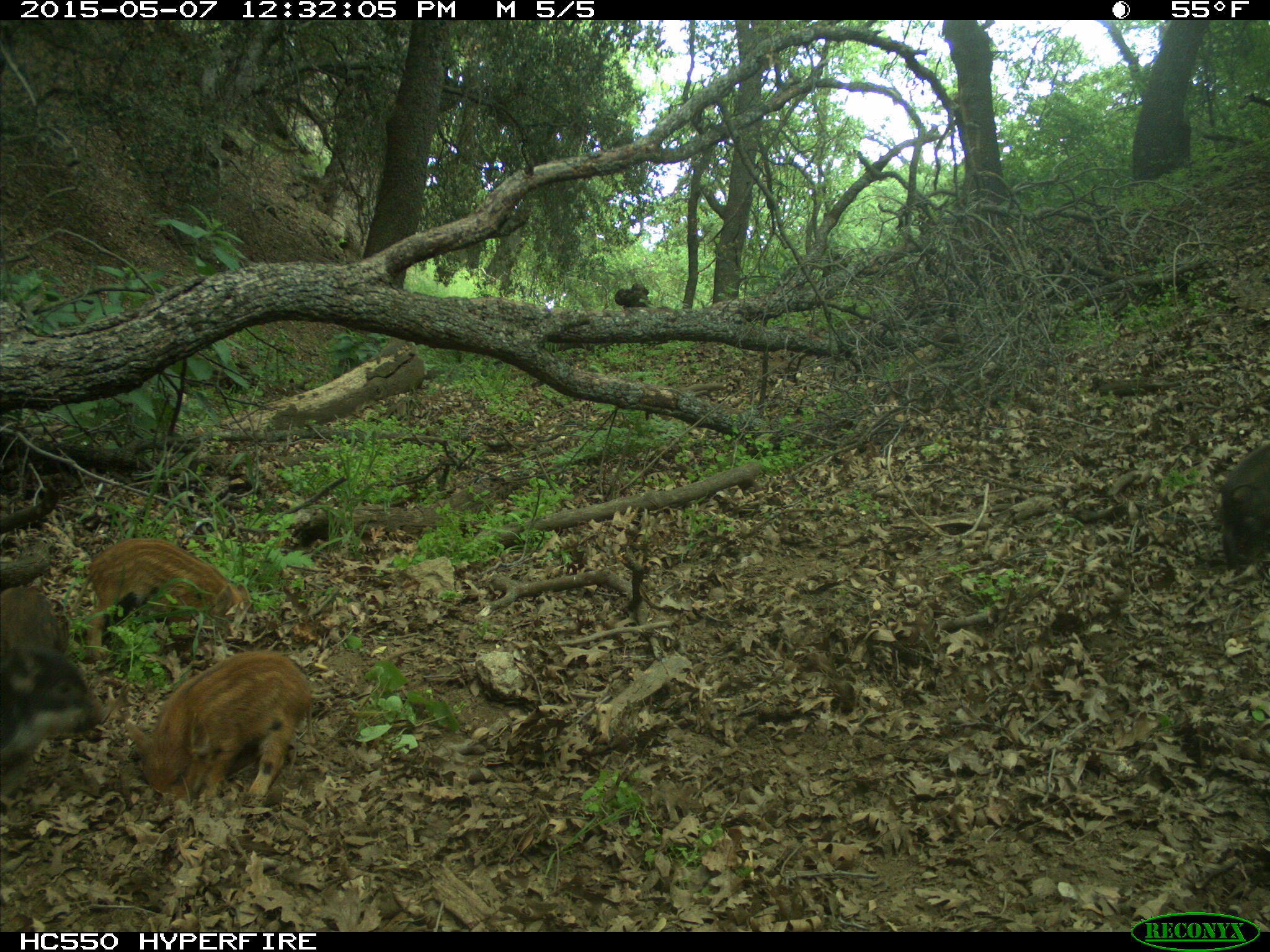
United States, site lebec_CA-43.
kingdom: Animalia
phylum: Chordata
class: Mammalia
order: Artiodactyla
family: Suidae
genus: Sus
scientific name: Sus scrofa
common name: wild boar